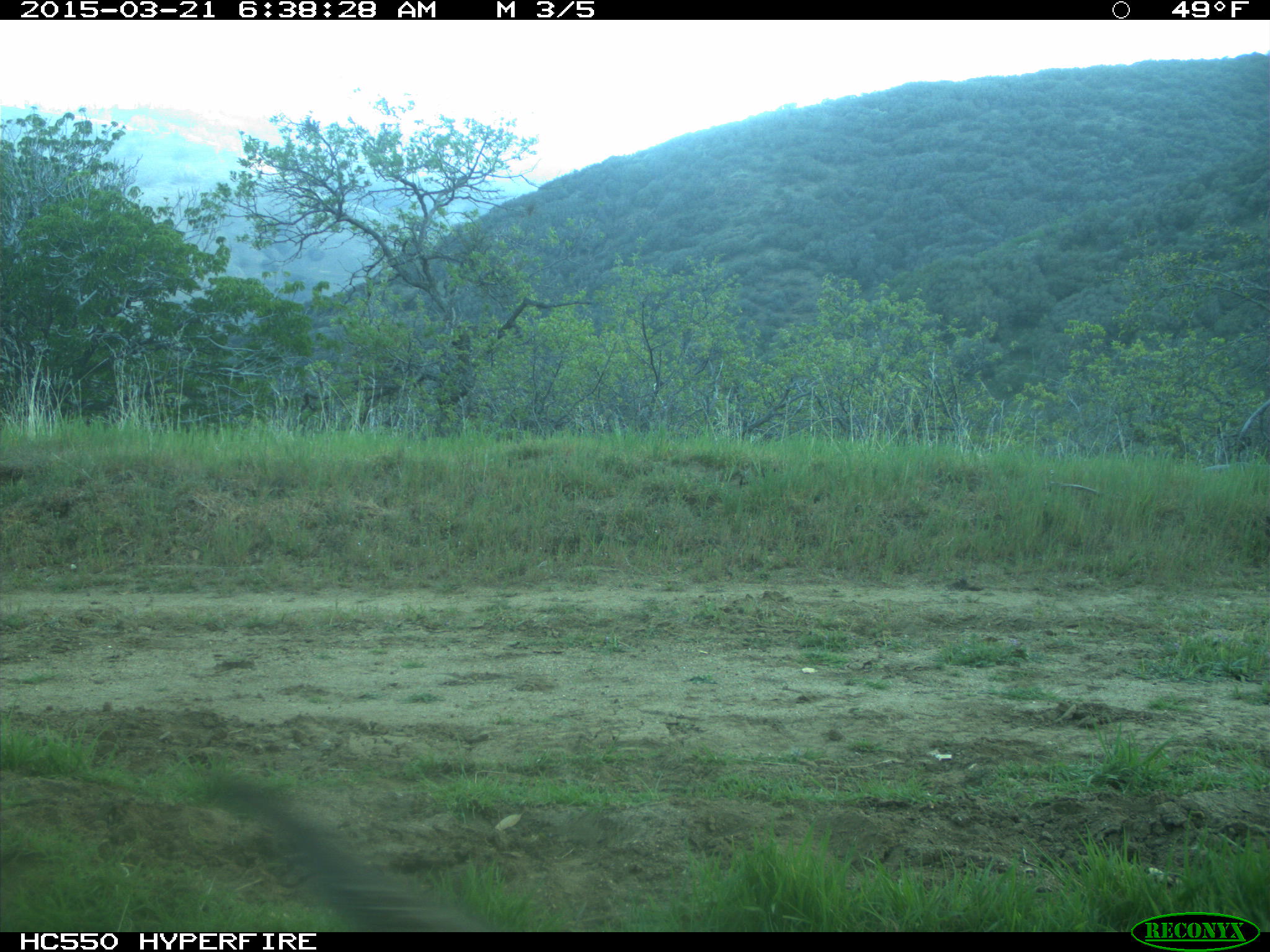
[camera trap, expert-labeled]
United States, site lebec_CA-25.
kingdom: Animalia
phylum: Chordata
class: Aves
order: Galliformes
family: Odontophoridae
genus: Callipepla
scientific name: Callipepla californica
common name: california quail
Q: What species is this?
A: Callipepla californica (california quail).